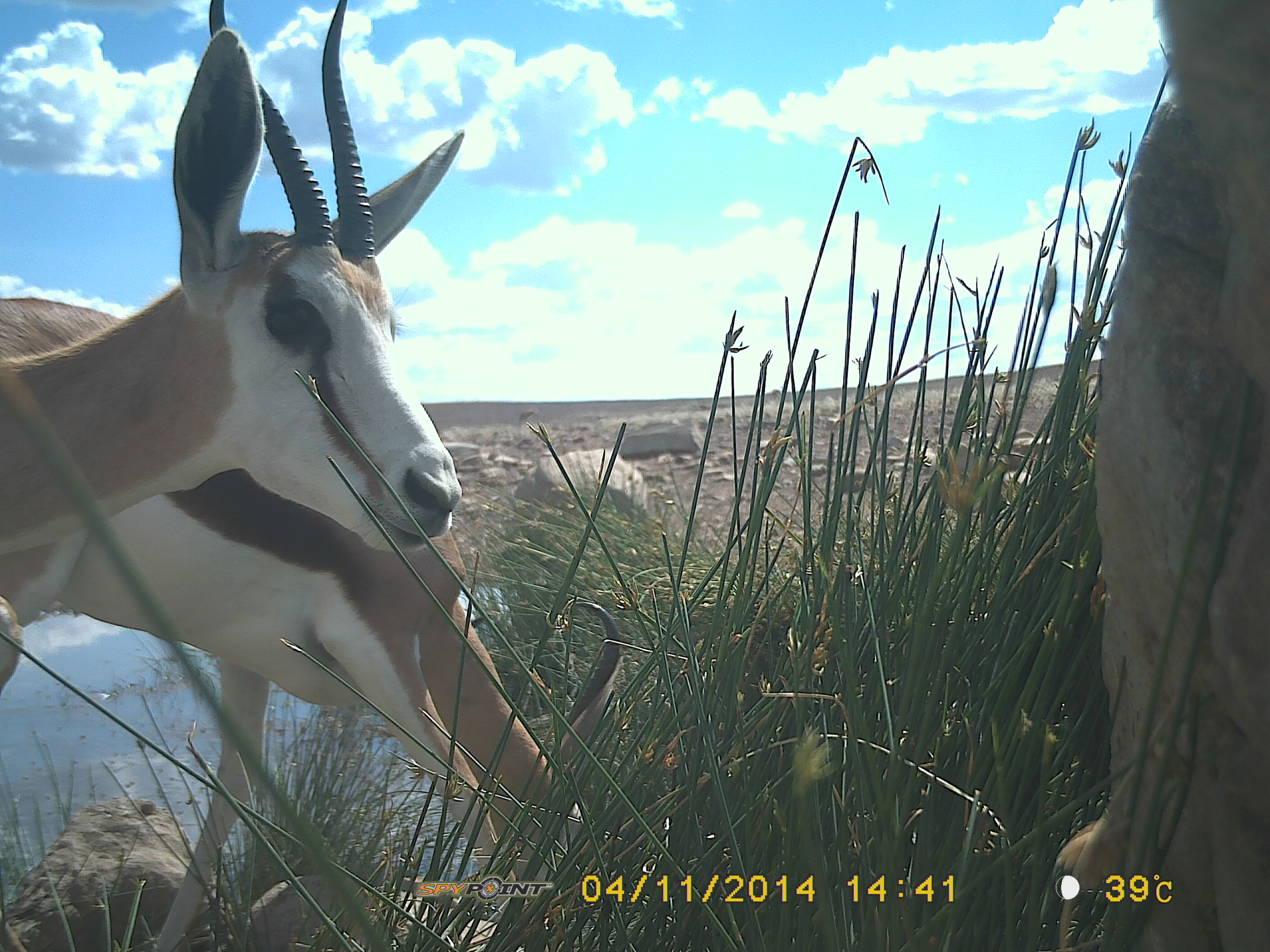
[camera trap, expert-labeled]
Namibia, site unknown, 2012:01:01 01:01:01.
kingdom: Animalia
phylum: Chordata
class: Mammalia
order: Artiodactyla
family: Bovidae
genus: Antidorcas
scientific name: Antidorcas marsupialis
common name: springbok